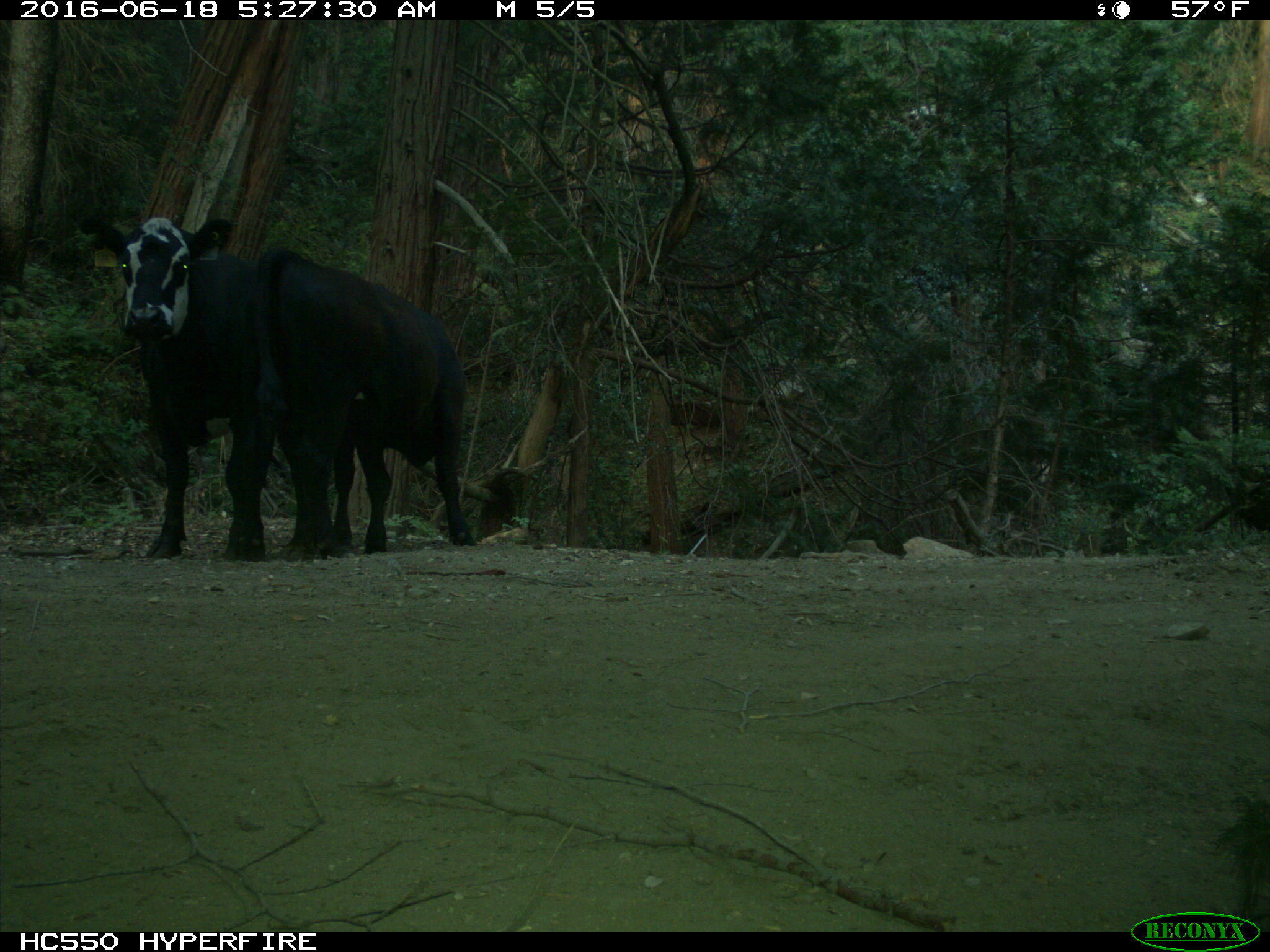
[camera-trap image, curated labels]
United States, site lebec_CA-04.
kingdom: Animalia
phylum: Chordata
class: Mammalia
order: Artiodactyla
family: Bovidae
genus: Bos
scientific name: Bos taurus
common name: domestic cow